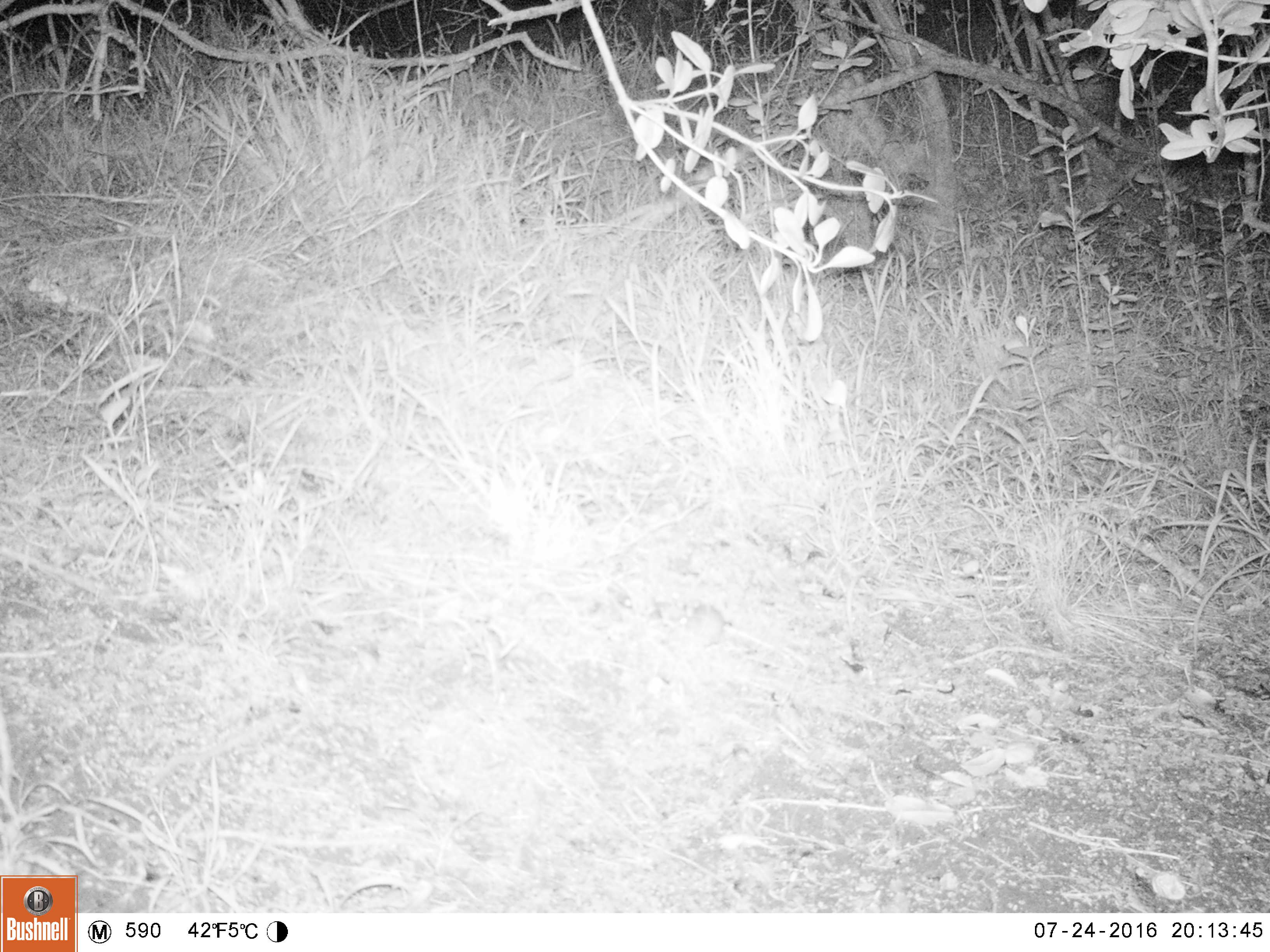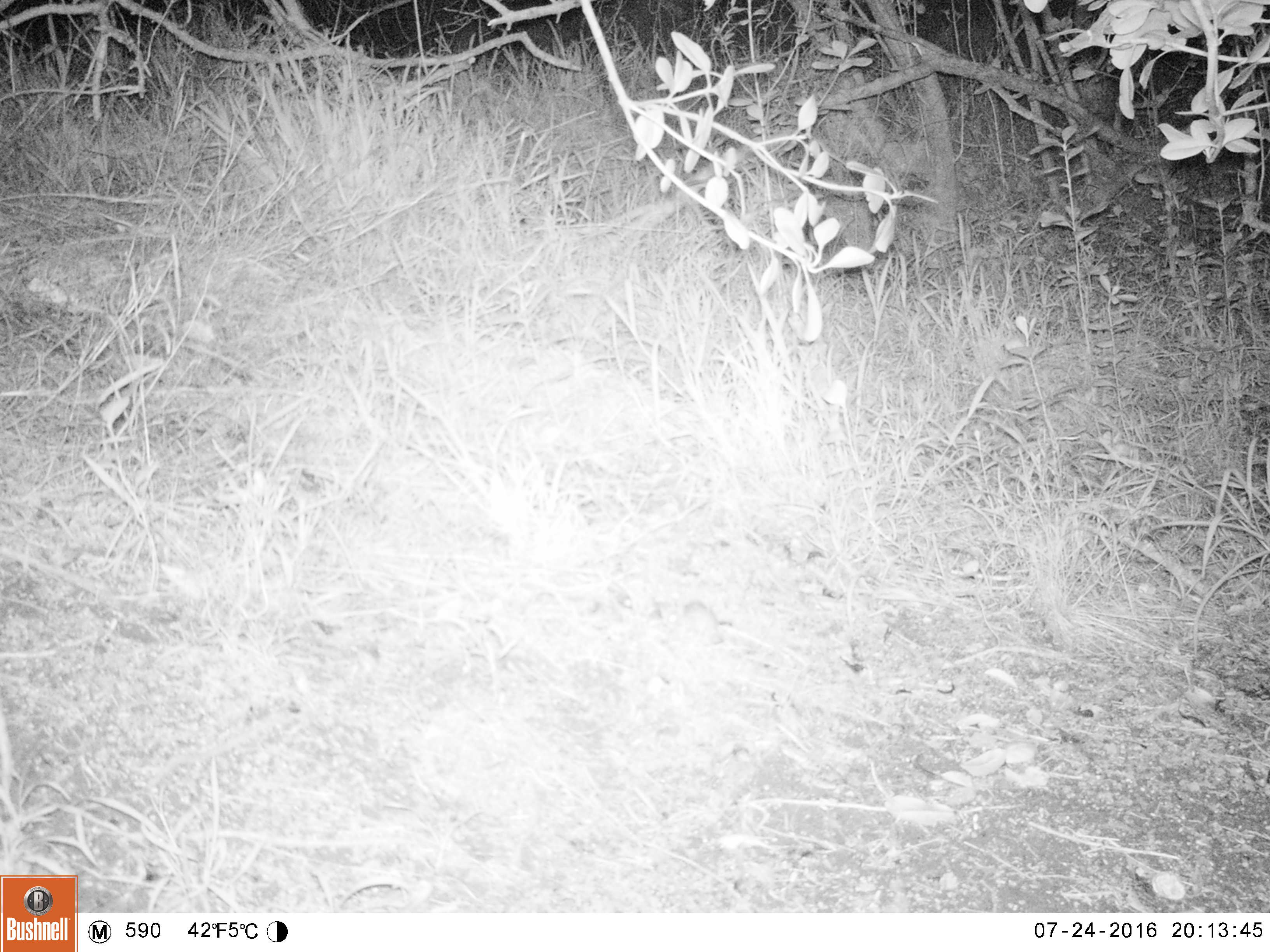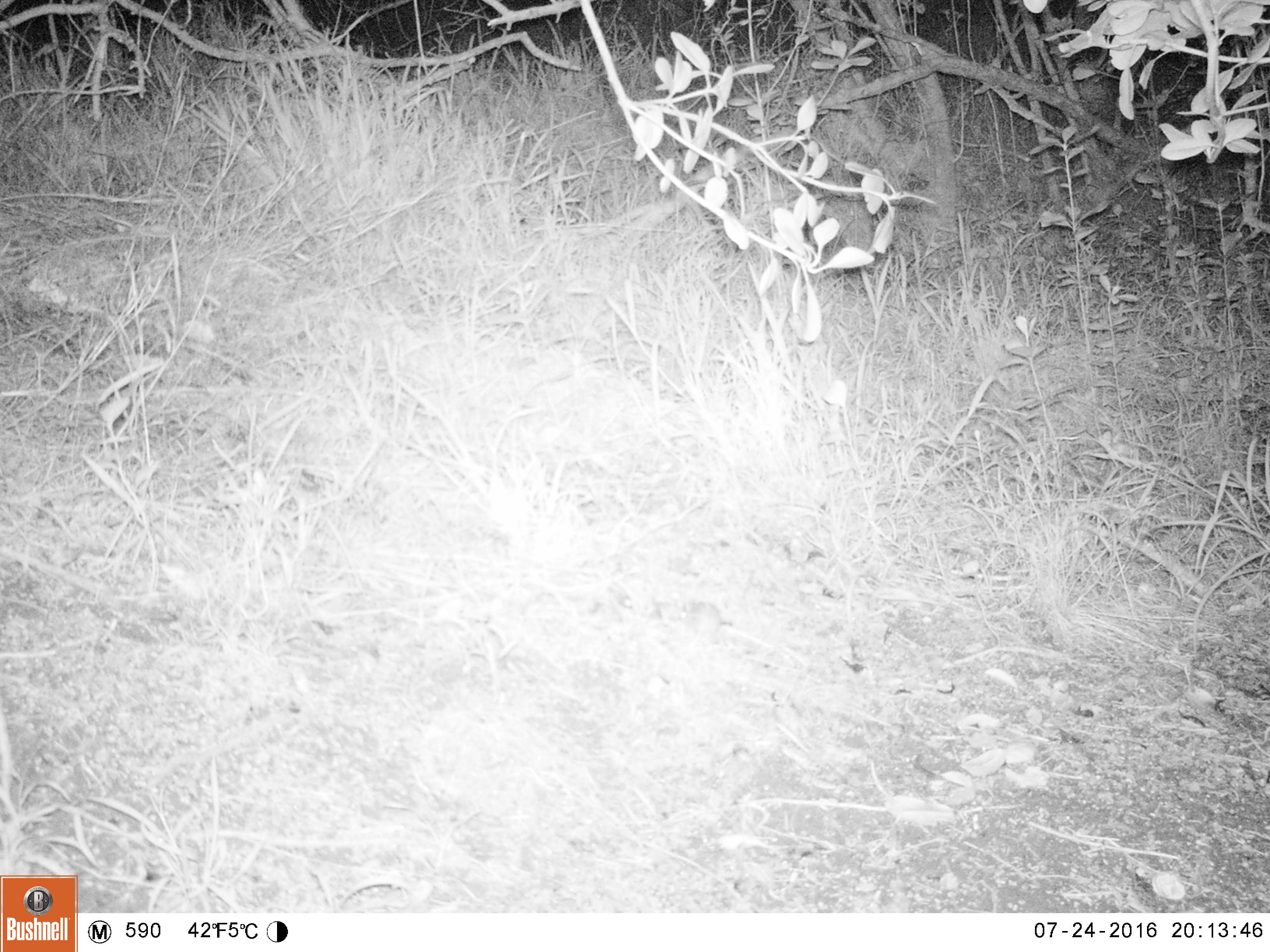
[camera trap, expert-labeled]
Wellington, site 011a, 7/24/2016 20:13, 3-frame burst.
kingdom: Animalia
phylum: Chordata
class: Mammalia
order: Rodentia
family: Muridae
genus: Mus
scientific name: Mus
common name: mouse